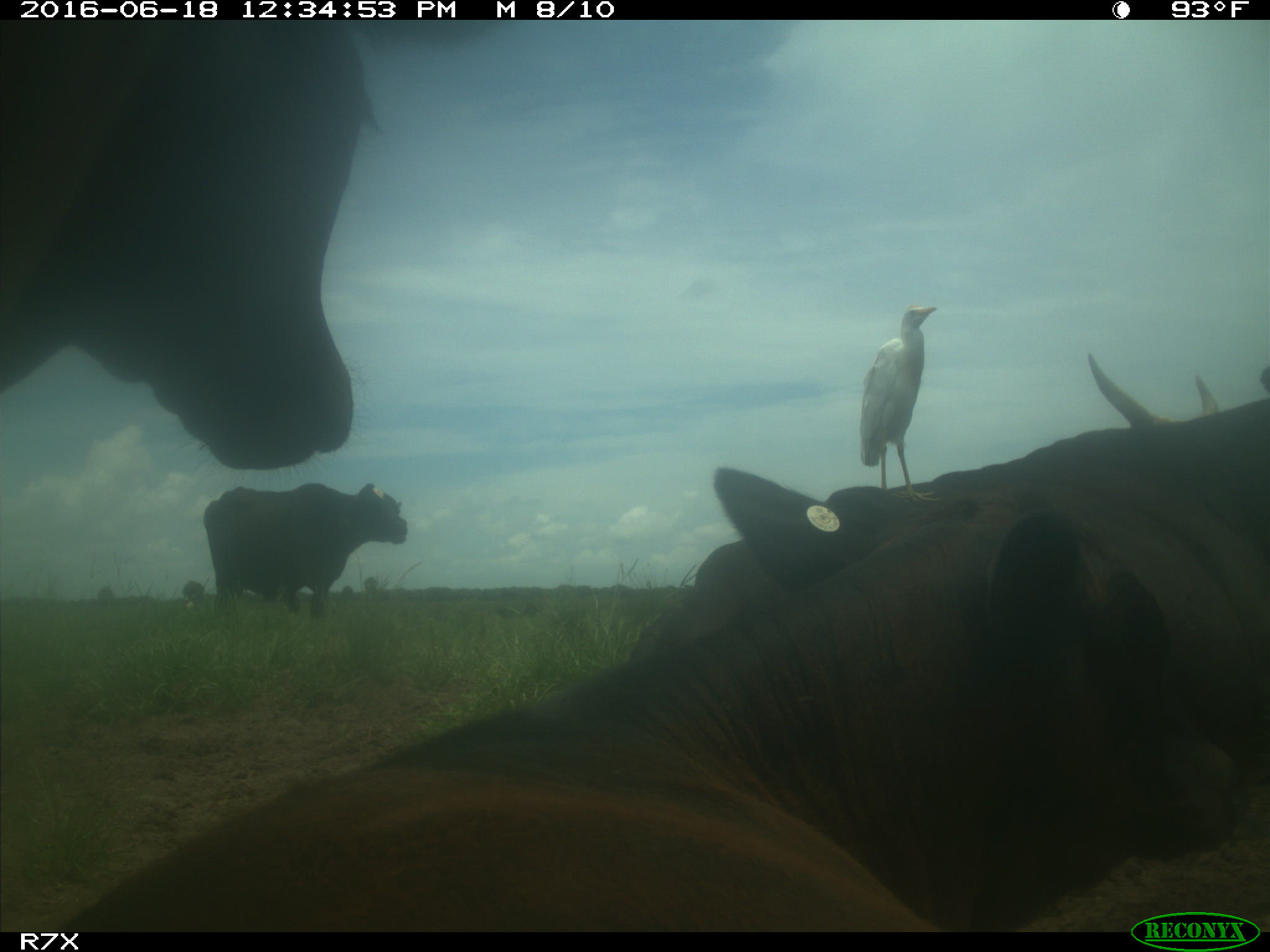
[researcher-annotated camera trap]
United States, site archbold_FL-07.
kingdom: Animalia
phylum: Chordata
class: Mammalia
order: Artiodactyla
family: Bovidae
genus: Bos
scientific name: Bos taurus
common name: domestic cow